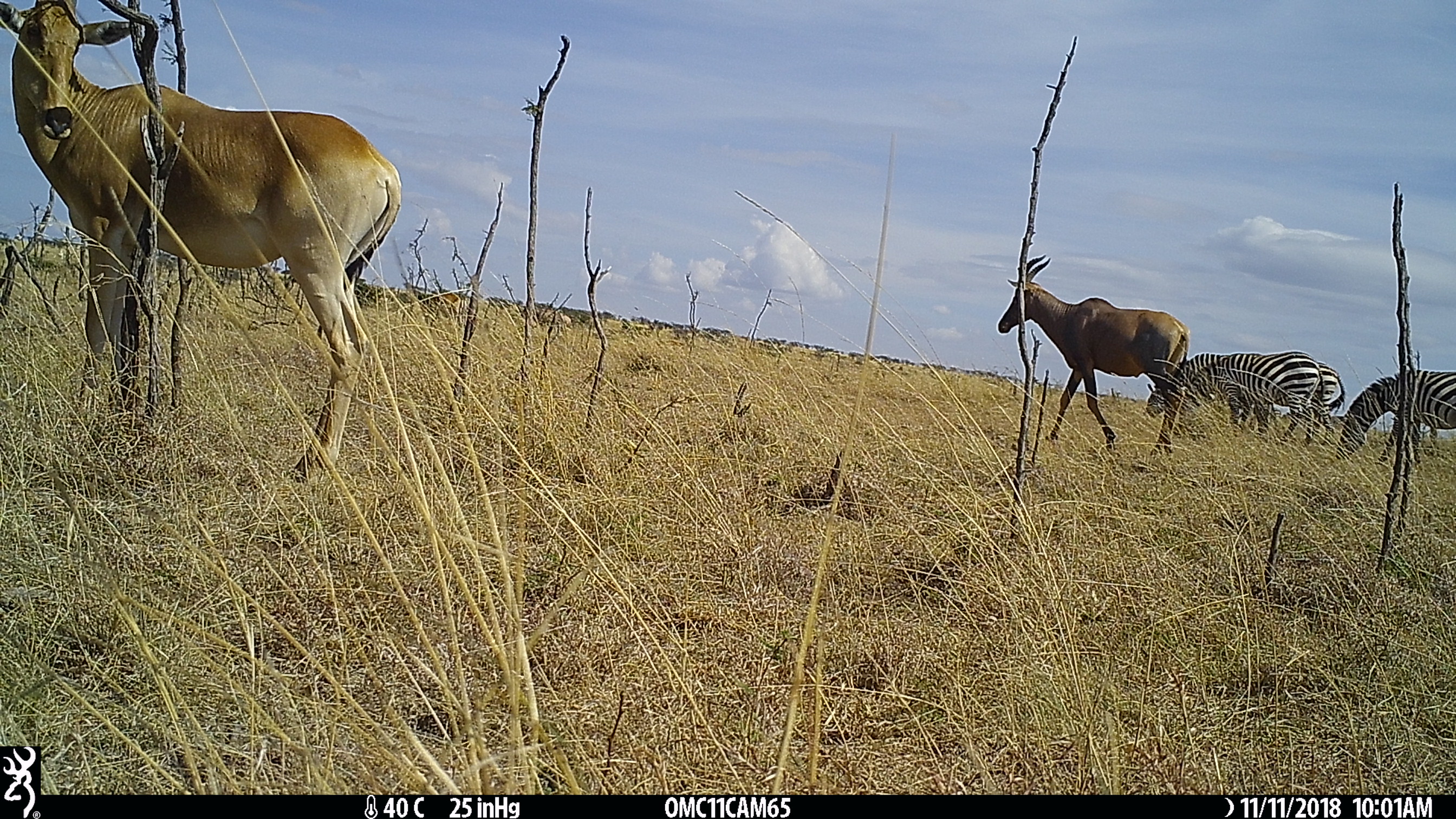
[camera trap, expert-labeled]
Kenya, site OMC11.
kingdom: Animalia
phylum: Chordata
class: Mammalia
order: Perissodactyla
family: Equidae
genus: Equus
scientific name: Equus quagga burchellii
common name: burchell's zebra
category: zebra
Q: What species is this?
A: Zebra (burchell's zebra) (Equus quagga burchellii).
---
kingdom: Animalia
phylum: Chordata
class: Mammalia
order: Artiodactyla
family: Bovidae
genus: Alcelaphus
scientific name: Alcelaphus buselaphus cokii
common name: coke's hartebeest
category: hartebeest cokes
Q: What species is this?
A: Hartebeest cokes (coke's hartebeest) (Alcelaphus buselaphus cokii).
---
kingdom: Animalia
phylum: Chordata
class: Mammalia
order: Artiodactyla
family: Bovidae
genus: Damaliscus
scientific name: Damaliscus lunatus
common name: topi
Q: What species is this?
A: Topi (Damaliscus lunatus).